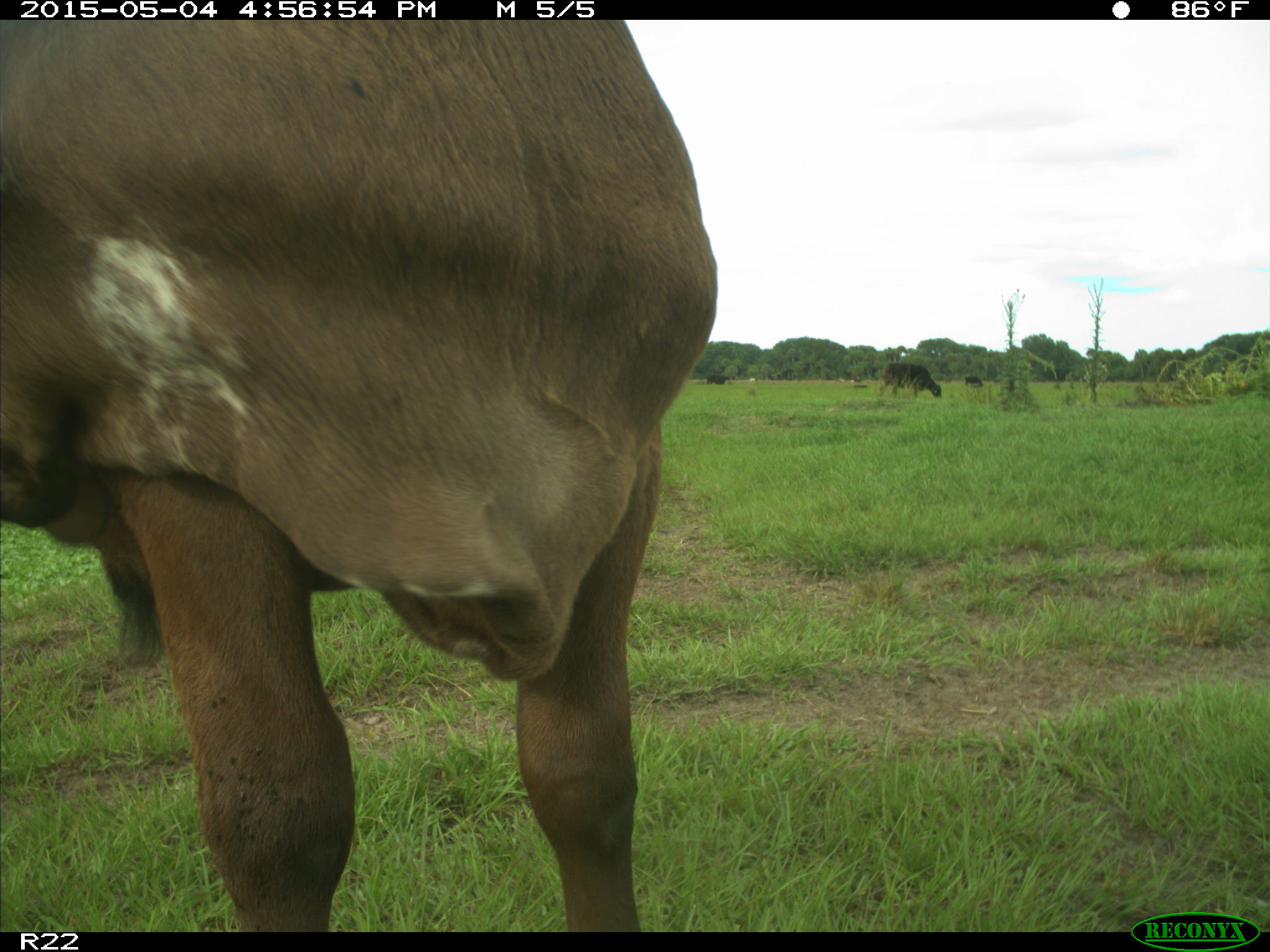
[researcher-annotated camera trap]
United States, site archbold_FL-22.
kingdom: Animalia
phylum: Chordata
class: Mammalia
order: Artiodactyla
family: Bovidae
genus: Bos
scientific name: Bos taurus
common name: domestic cow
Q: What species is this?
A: Bos taurus (domestic cow).